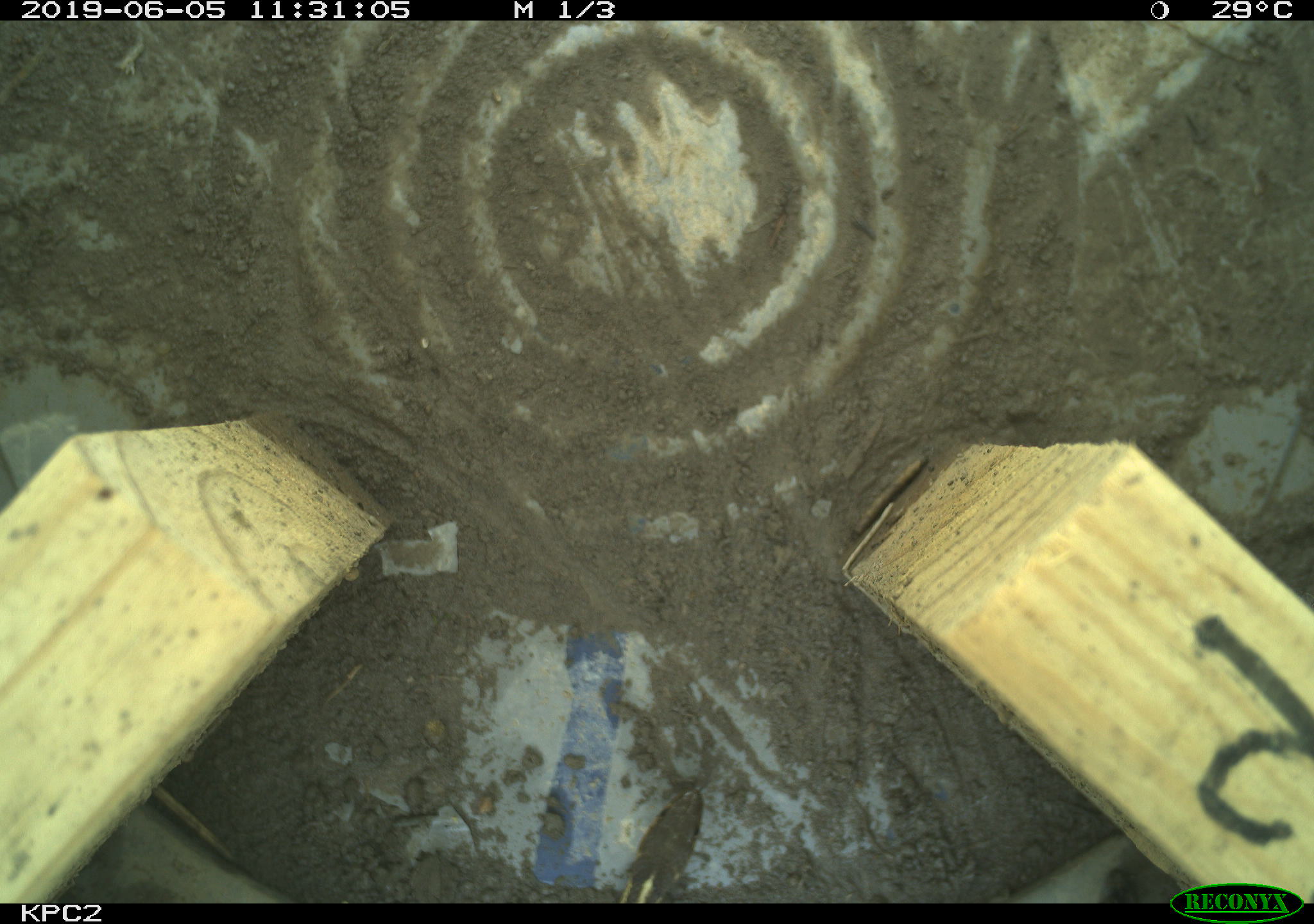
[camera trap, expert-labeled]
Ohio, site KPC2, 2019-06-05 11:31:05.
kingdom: Animalia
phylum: Chordata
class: Reptilia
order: Squamata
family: Colubridae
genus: Thamnophis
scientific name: Thamnophis sirtalis sirtalis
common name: eastern gartersnake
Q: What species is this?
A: Eastern gartersnake (Thamnophis sirtalis sirtalis).